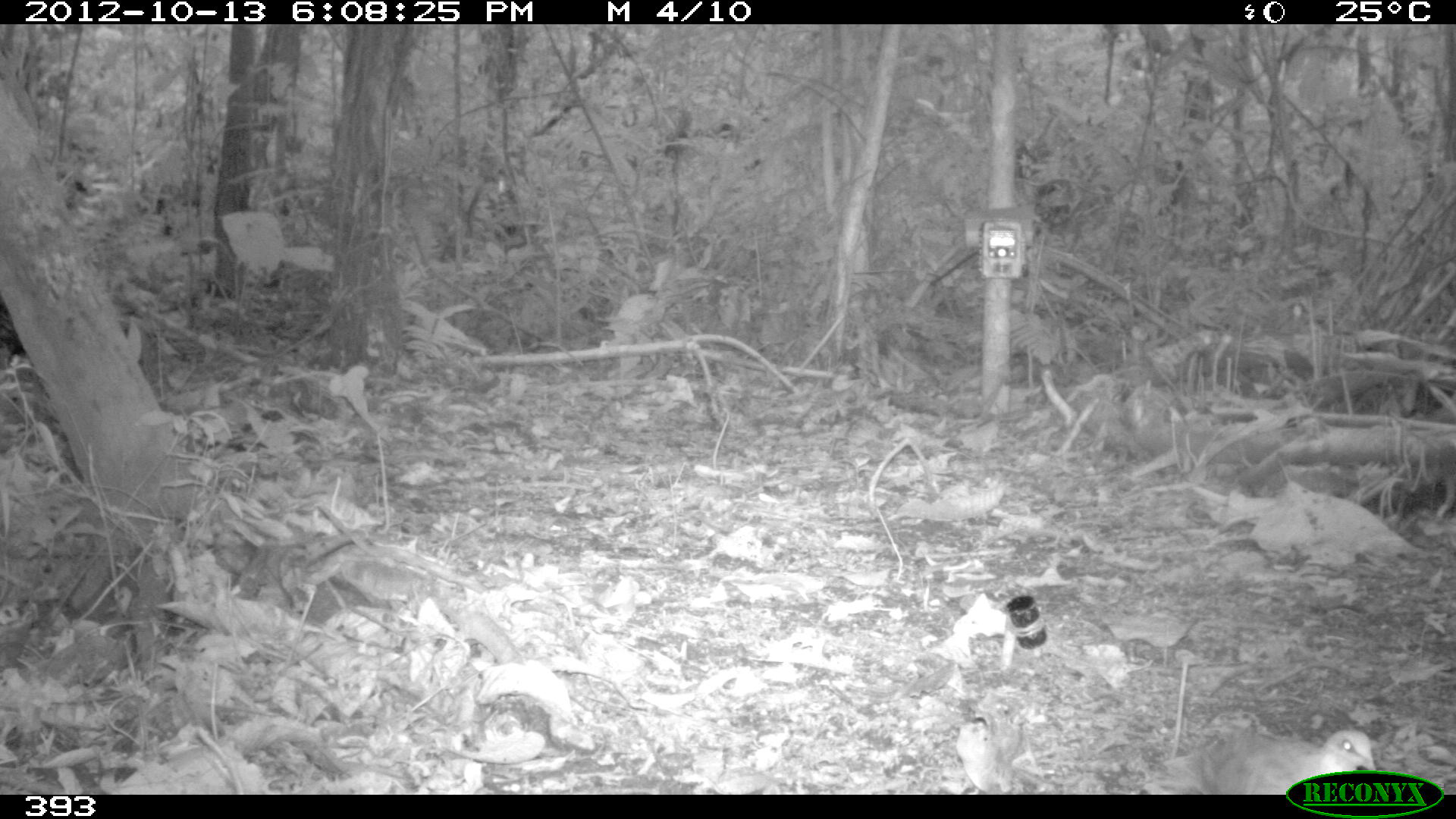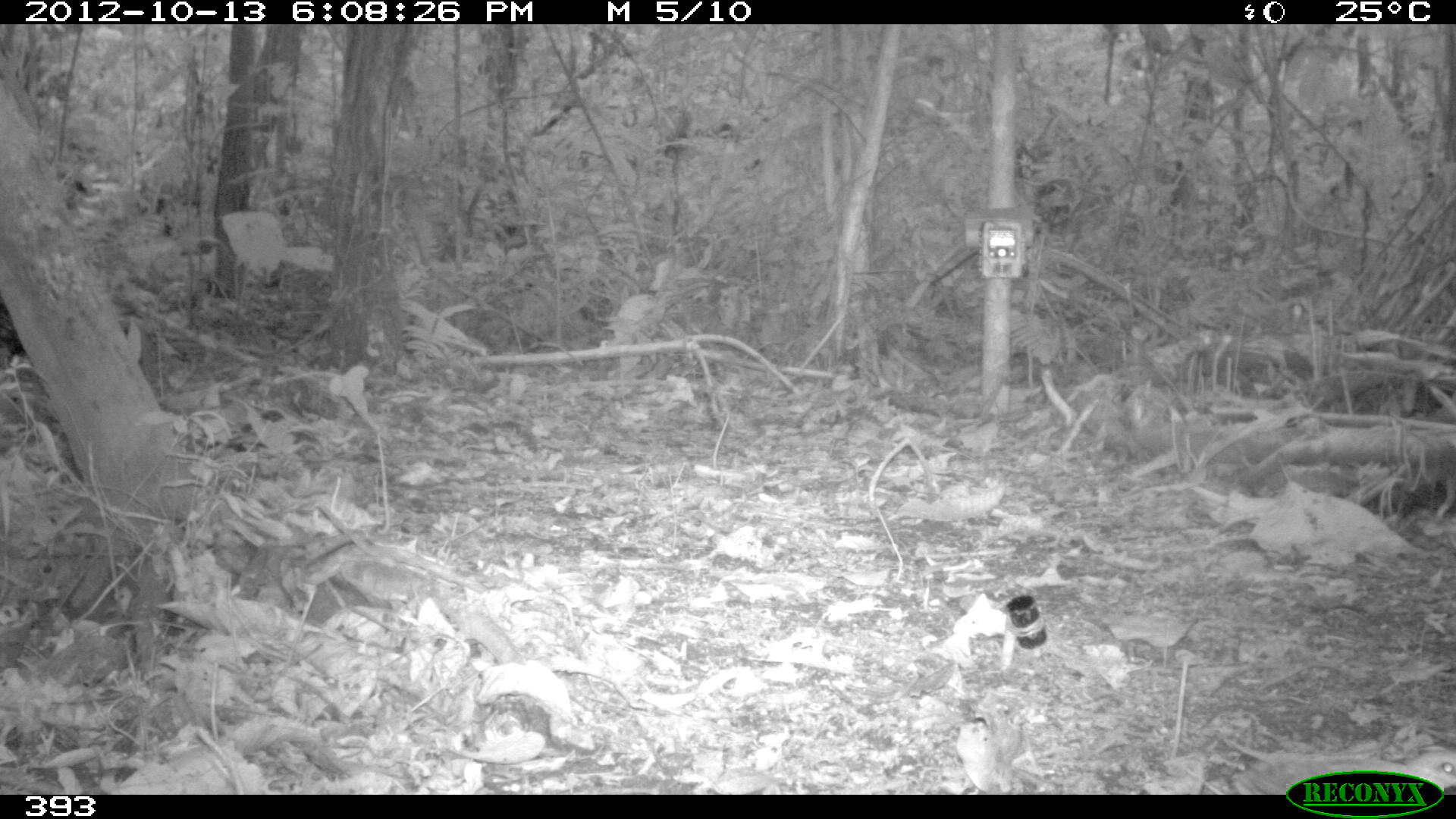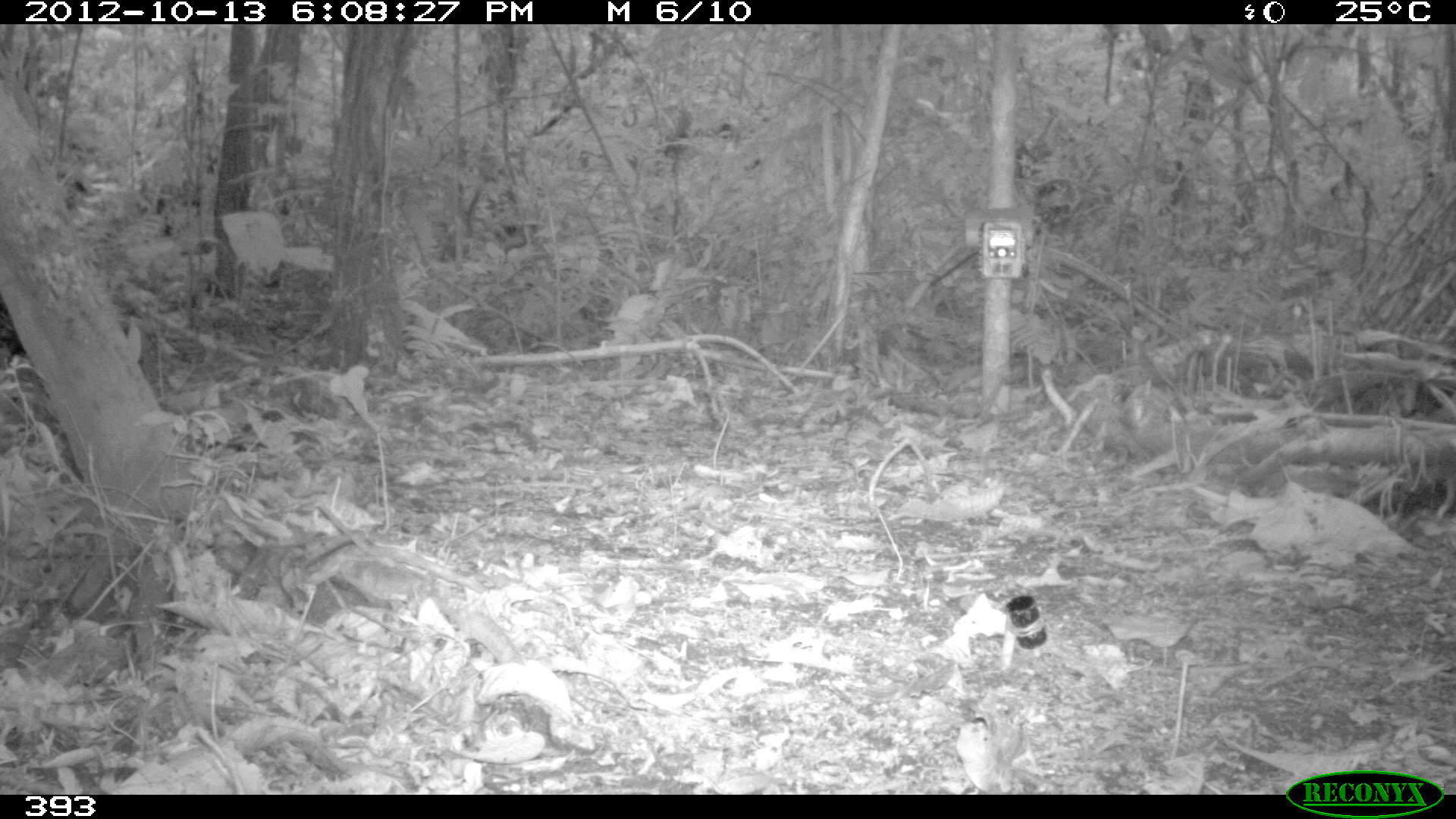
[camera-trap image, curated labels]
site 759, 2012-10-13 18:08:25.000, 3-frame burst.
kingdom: Animalia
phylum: Chordata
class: Aves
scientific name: Aves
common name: bird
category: unknown bird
Unknown bird (bird) (Aves).